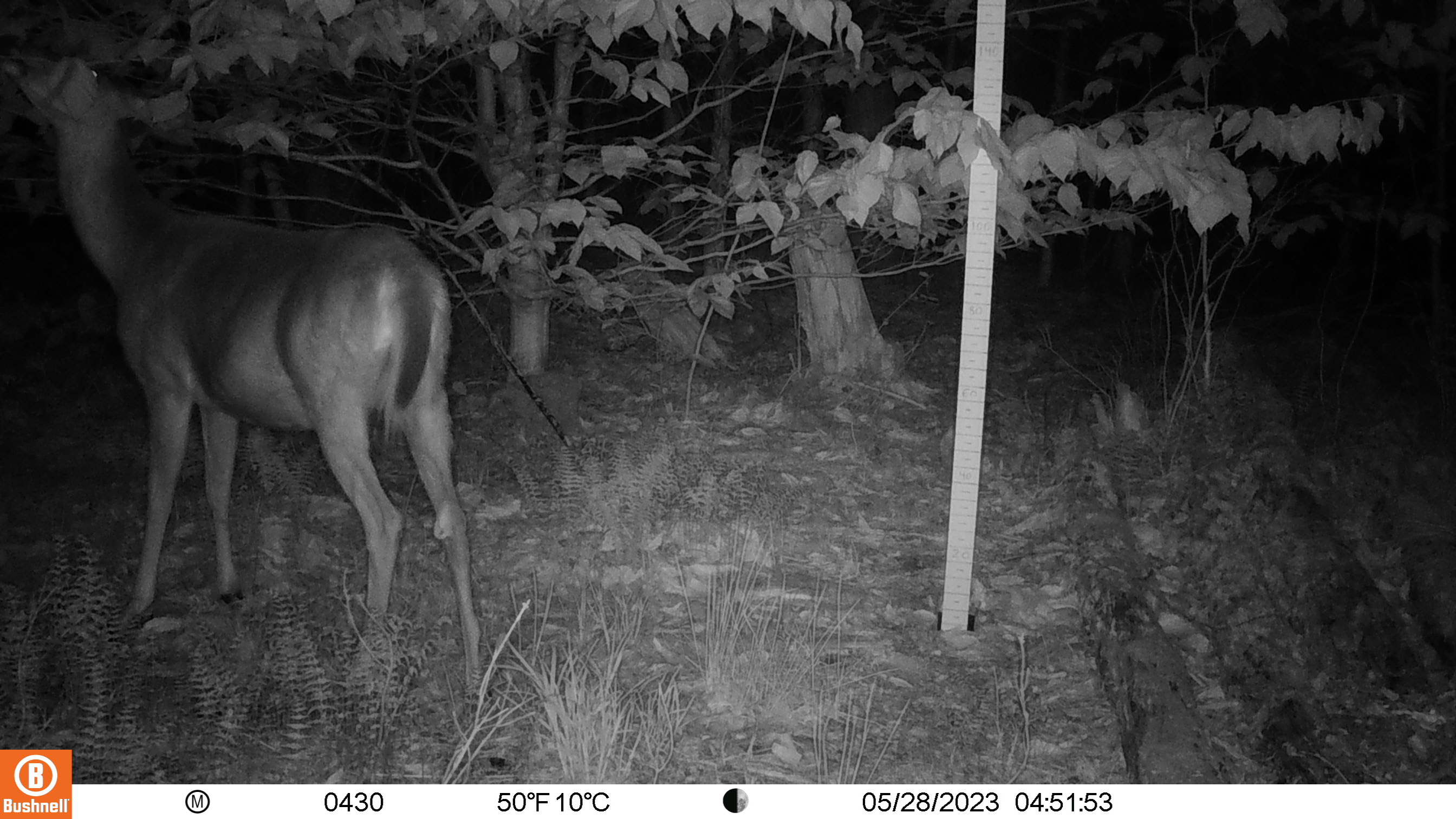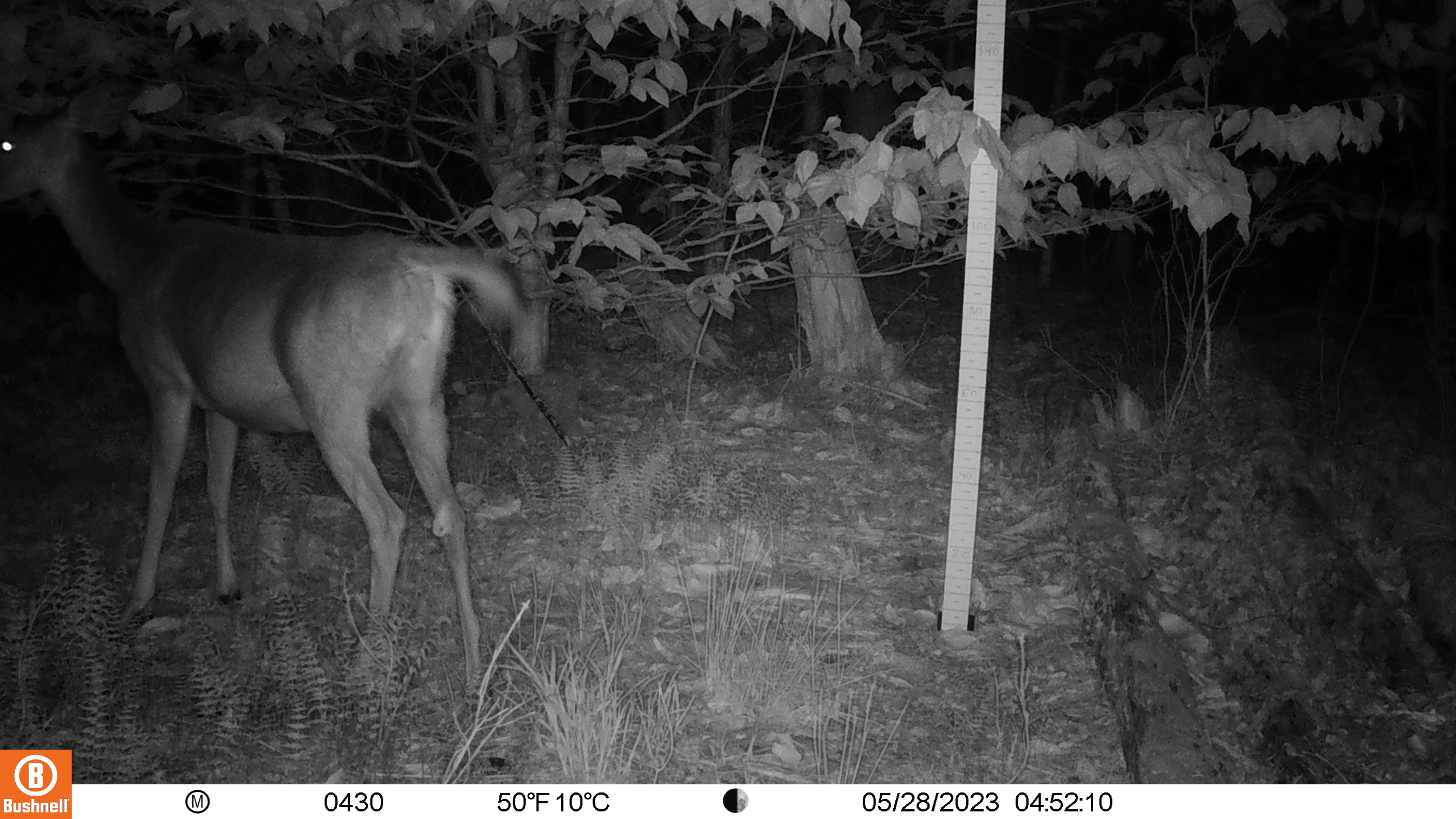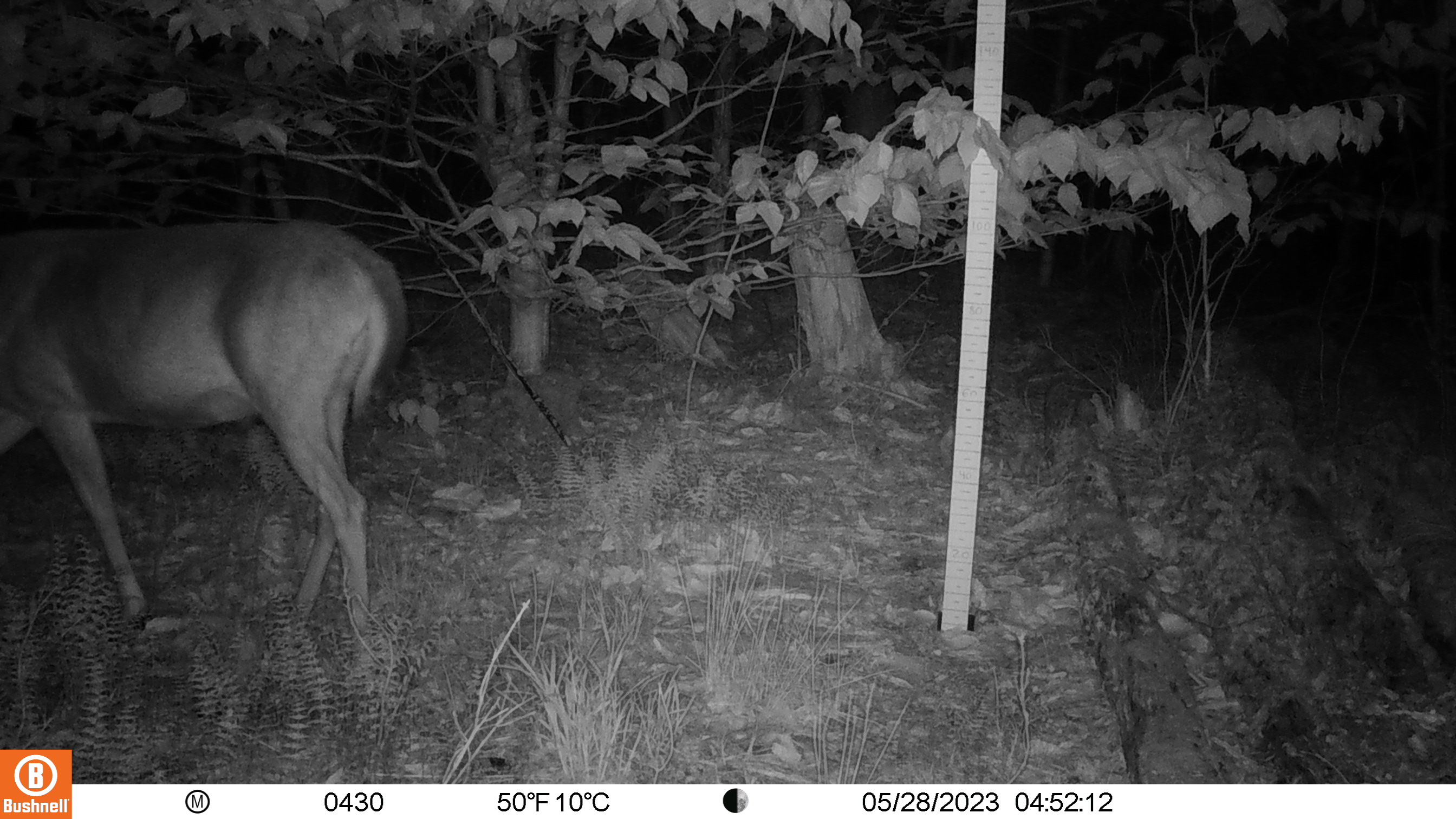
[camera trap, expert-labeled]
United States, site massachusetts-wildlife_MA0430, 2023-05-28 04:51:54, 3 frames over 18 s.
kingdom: Animalia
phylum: Chordata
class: Mammalia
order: Artiodactyla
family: Cervidae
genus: Odocoileus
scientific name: Odocoileus virginianus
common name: white-tailed deer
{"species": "white-tailed deer (Odocoileus virginianus)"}